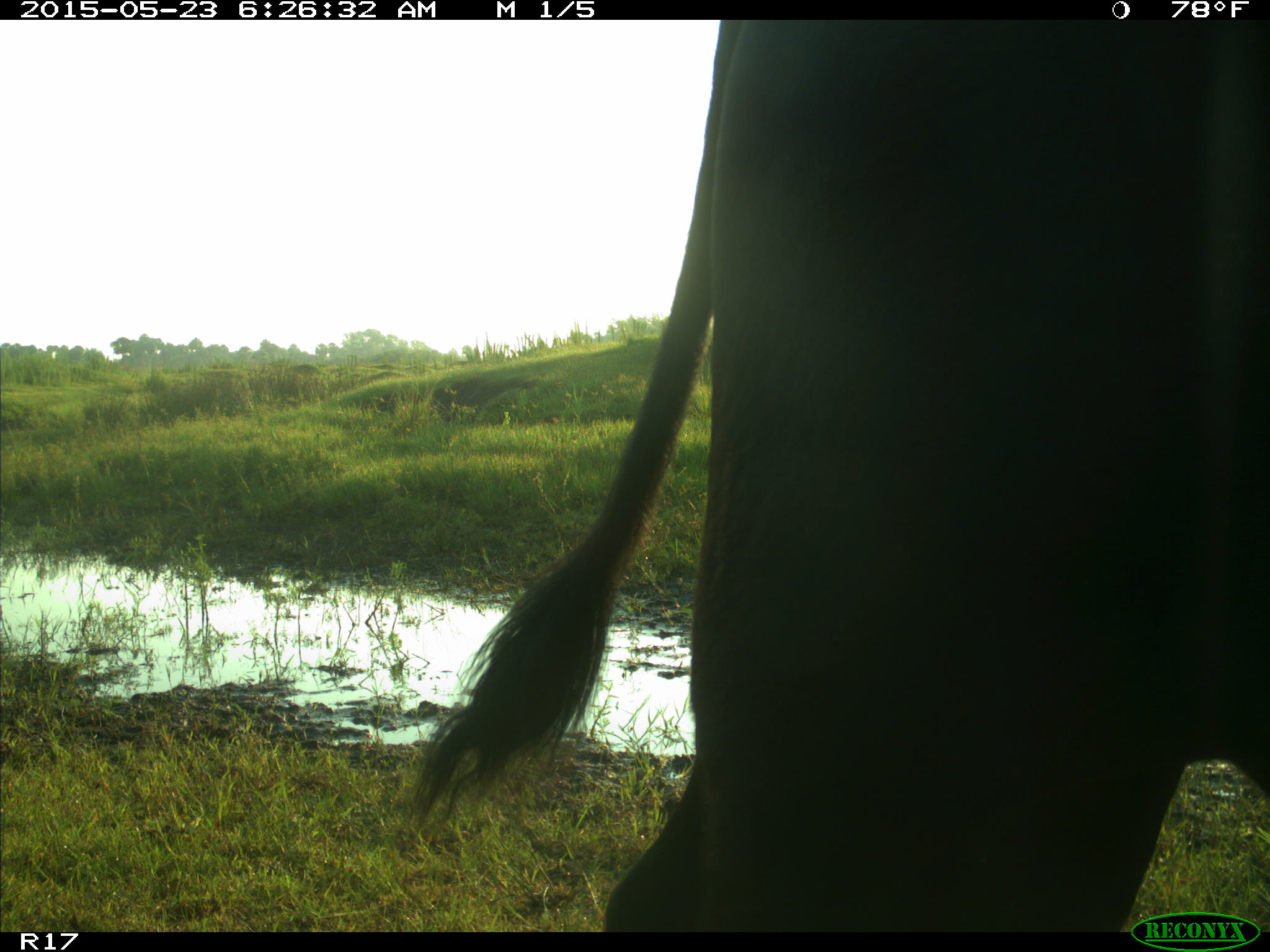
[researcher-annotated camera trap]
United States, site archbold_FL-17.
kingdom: Animalia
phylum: Chordata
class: Mammalia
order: Artiodactyla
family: Bovidae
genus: Bos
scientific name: Bos taurus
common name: domestic cow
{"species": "Bos taurus (domestic cow)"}